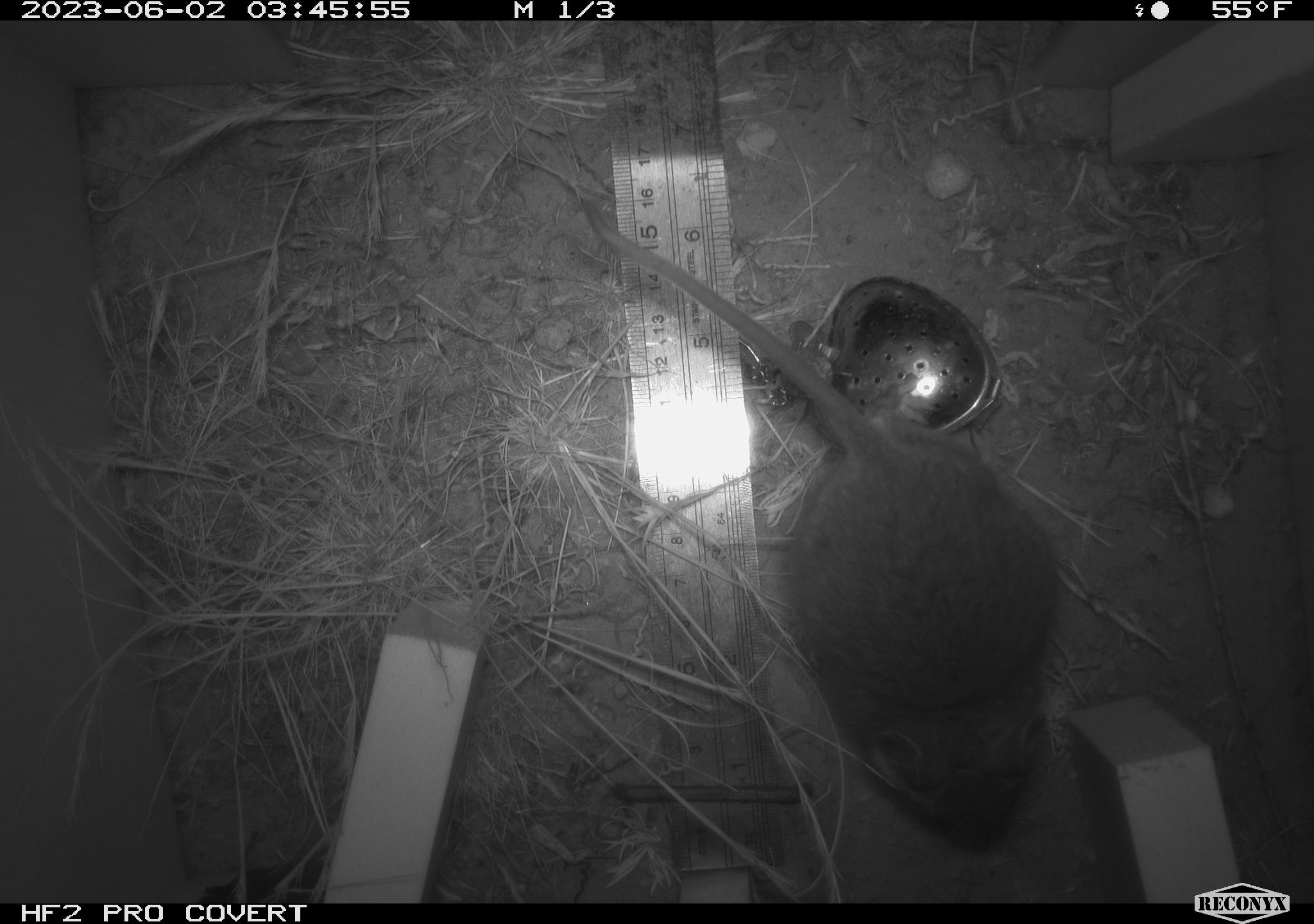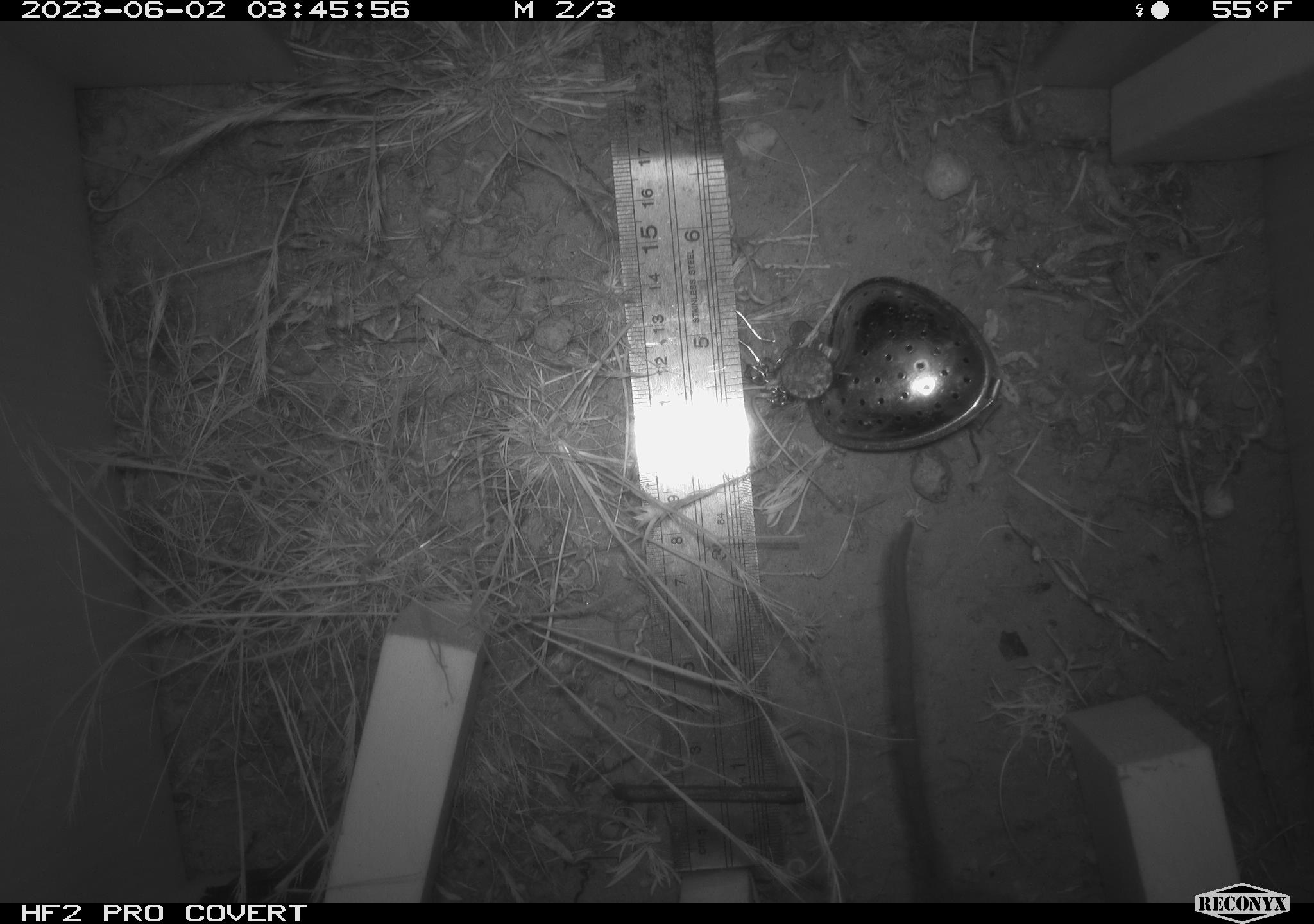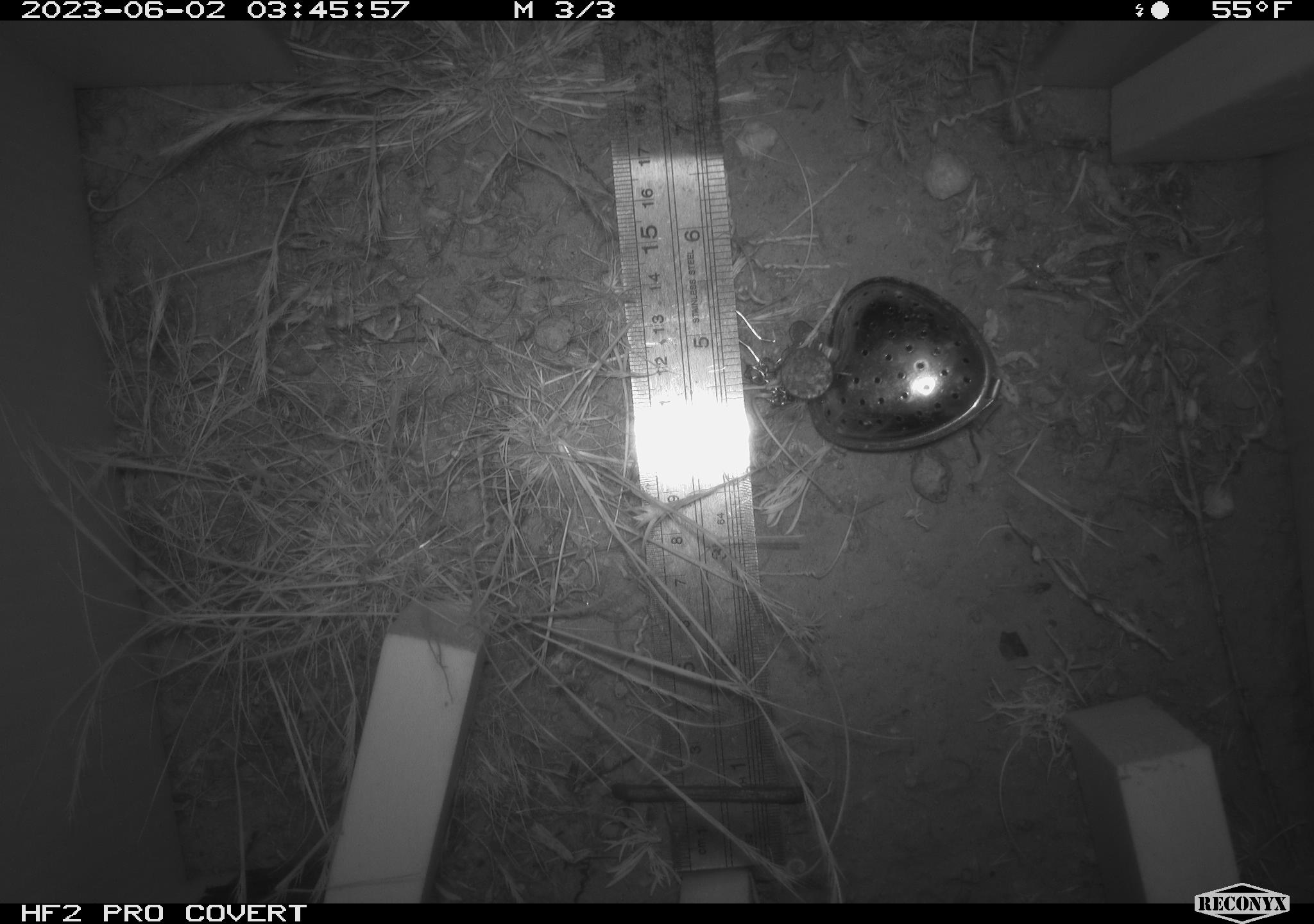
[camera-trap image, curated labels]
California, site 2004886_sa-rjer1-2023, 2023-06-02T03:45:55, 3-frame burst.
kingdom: Animalia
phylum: Chordata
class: Mammalia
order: Rodentia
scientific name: Rodentia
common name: woodrat or rat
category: woodrat or rat species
Woodrat or rat species (woodrat or rat) (Rodentia).